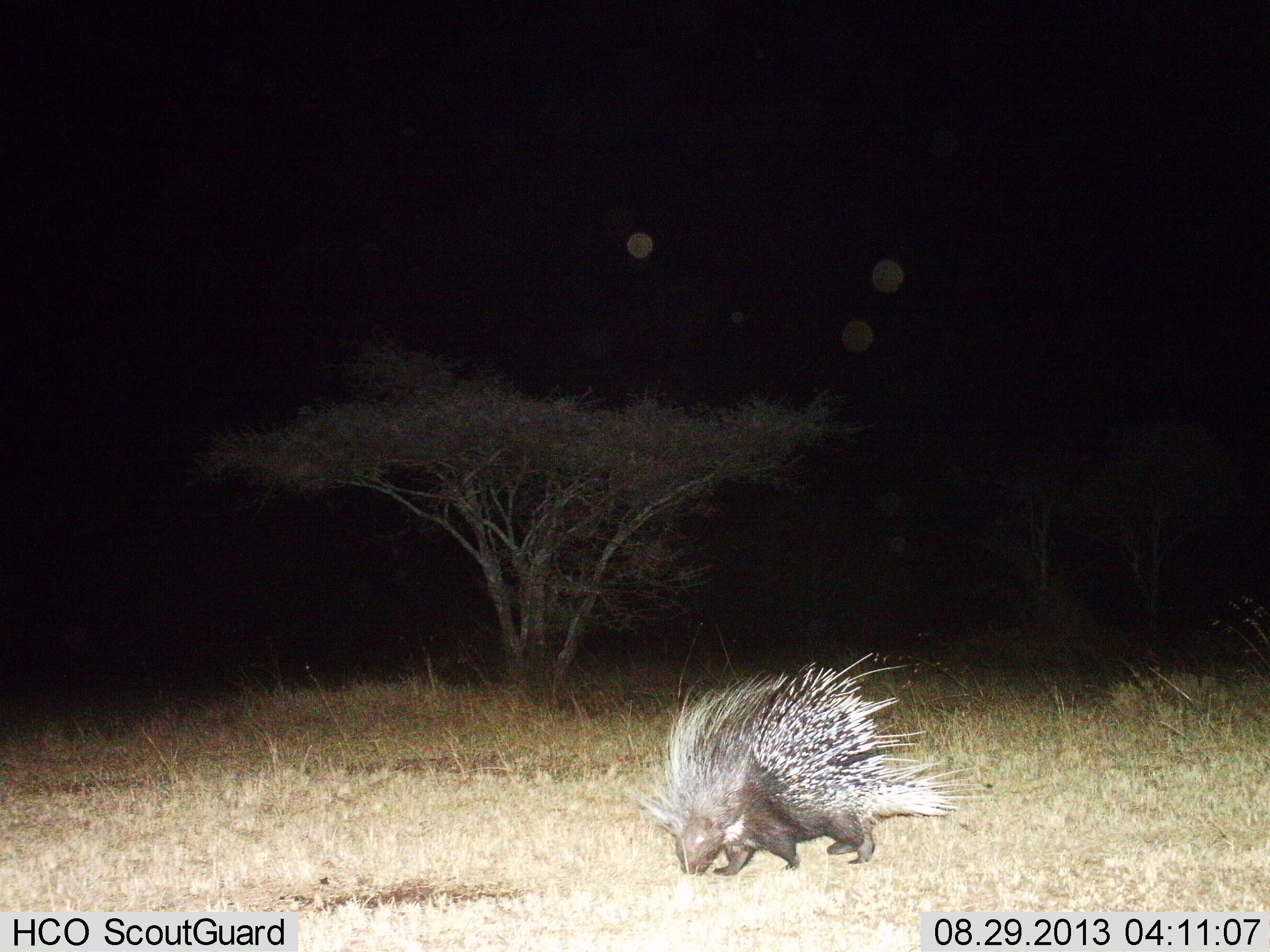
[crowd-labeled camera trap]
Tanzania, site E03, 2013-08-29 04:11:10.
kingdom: Animalia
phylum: Chordata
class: Mammalia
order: Rodentia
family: Hystricidae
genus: Hystrix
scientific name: Hystrix cristata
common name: crested porcupine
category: porcupine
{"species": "porcupine (crested porcupine) (Hystrix cristata)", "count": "1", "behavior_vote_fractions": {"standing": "11%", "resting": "6%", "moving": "67%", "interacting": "0%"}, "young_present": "0%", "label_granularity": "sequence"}